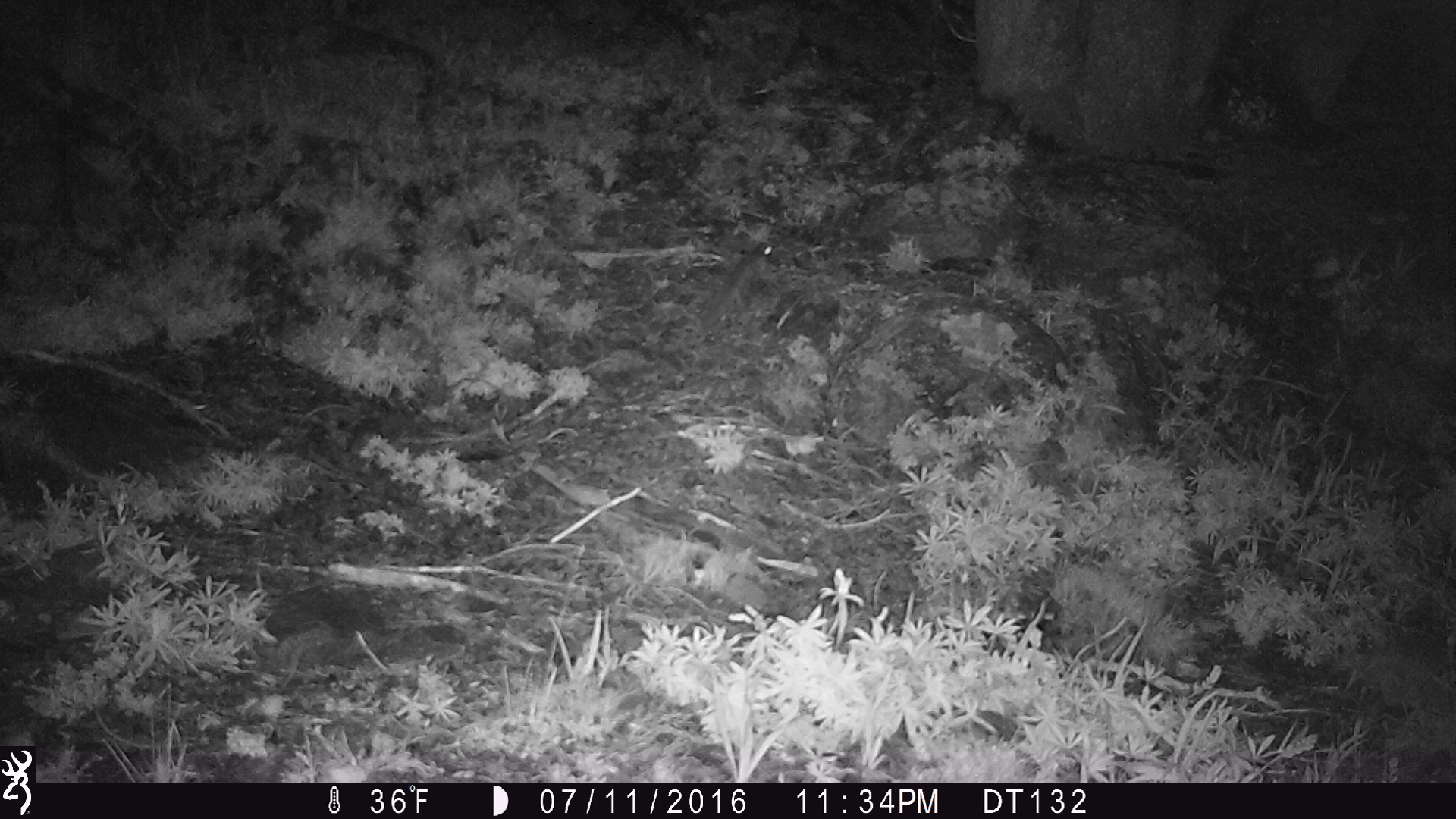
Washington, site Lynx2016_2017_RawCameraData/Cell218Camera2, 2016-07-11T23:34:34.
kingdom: Animalia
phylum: Chordata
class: Mammalia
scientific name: Mammalia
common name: small mammal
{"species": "small mammal (Mammalia)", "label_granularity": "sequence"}